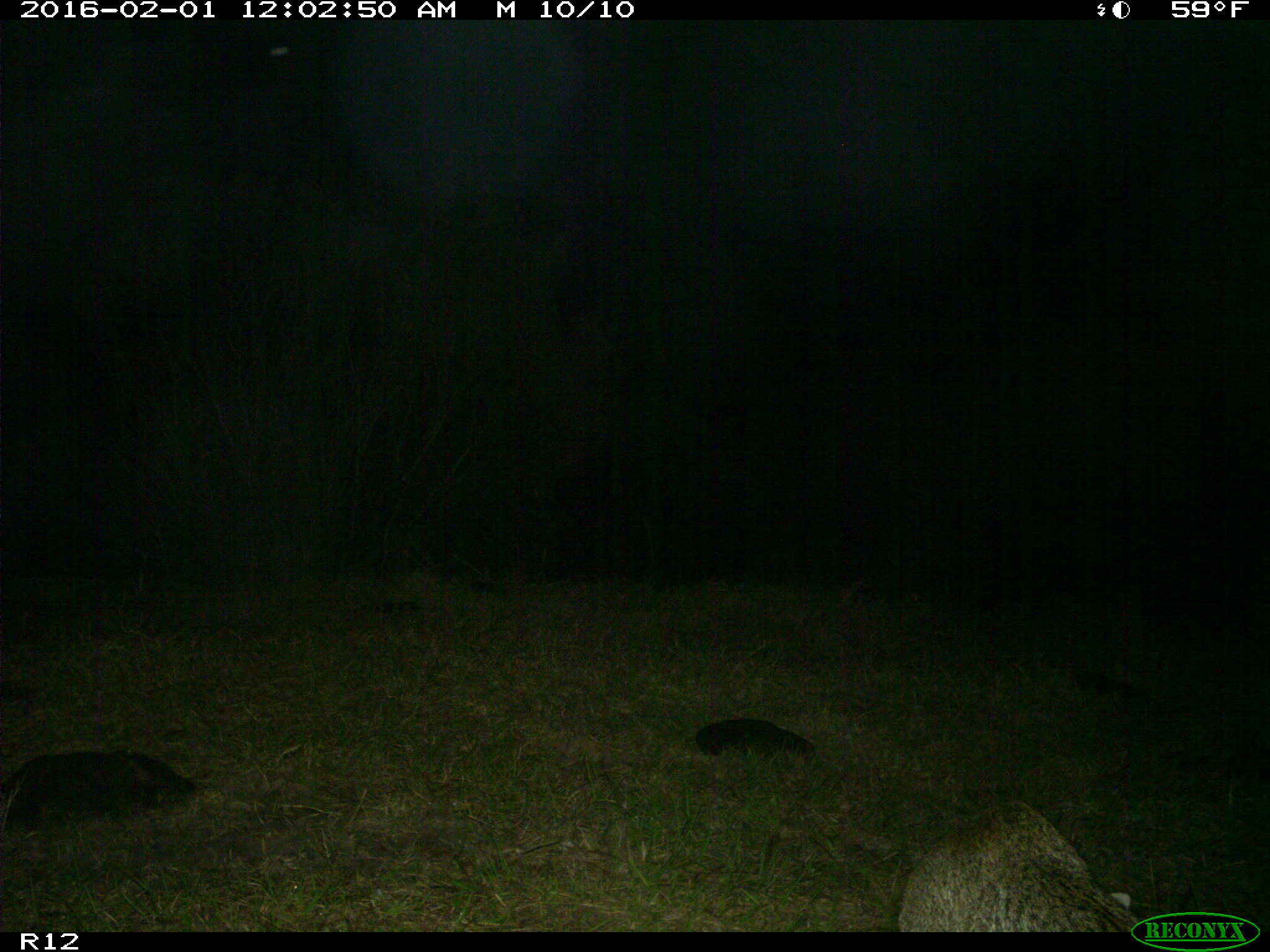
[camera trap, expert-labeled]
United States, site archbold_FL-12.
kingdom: Animalia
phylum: Chordata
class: Mammalia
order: Carnivora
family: Felidae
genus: Lynx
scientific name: Lynx rufus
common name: bobcat